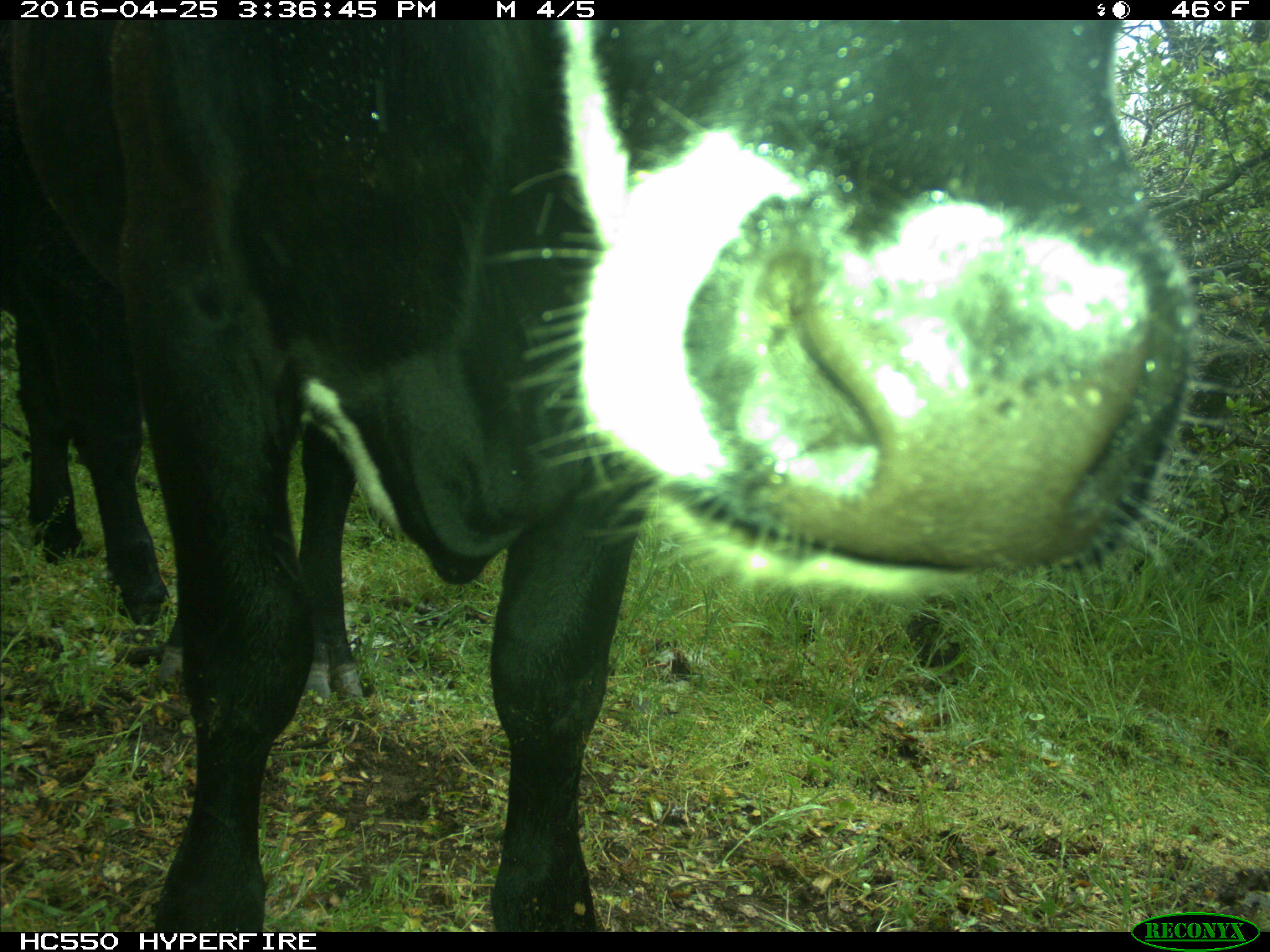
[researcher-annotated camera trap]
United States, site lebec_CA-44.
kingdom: Animalia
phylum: Chordata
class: Mammalia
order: Artiodactyla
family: Bovidae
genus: Bos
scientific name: Bos taurus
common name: domestic cow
Bos taurus (domestic cow).